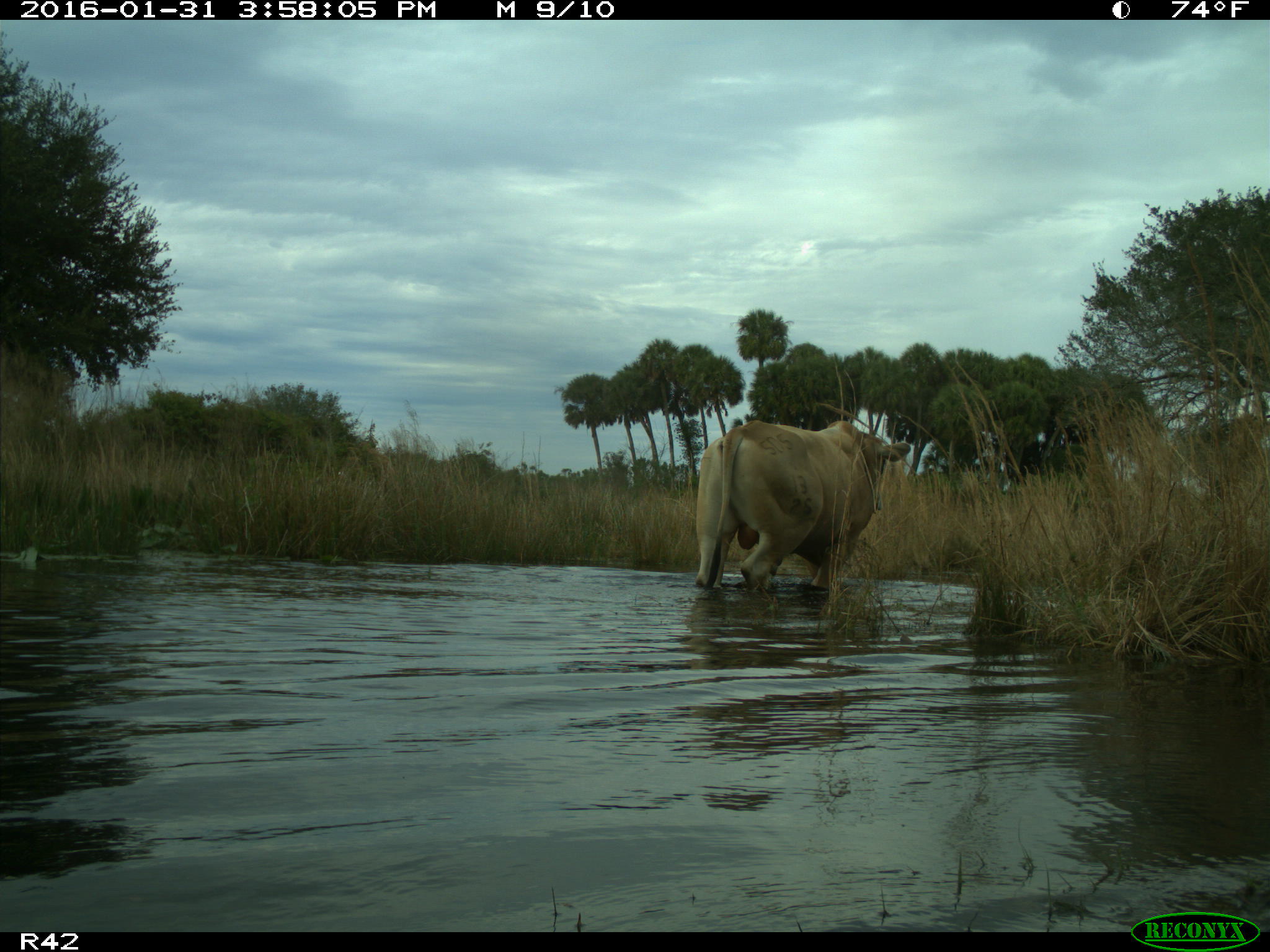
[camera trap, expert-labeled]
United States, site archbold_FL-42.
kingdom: Animalia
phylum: Chordata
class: Mammalia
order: Artiodactyla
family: Bovidae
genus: Bos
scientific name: Bos taurus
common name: domestic cow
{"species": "Bos taurus (domestic cow)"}